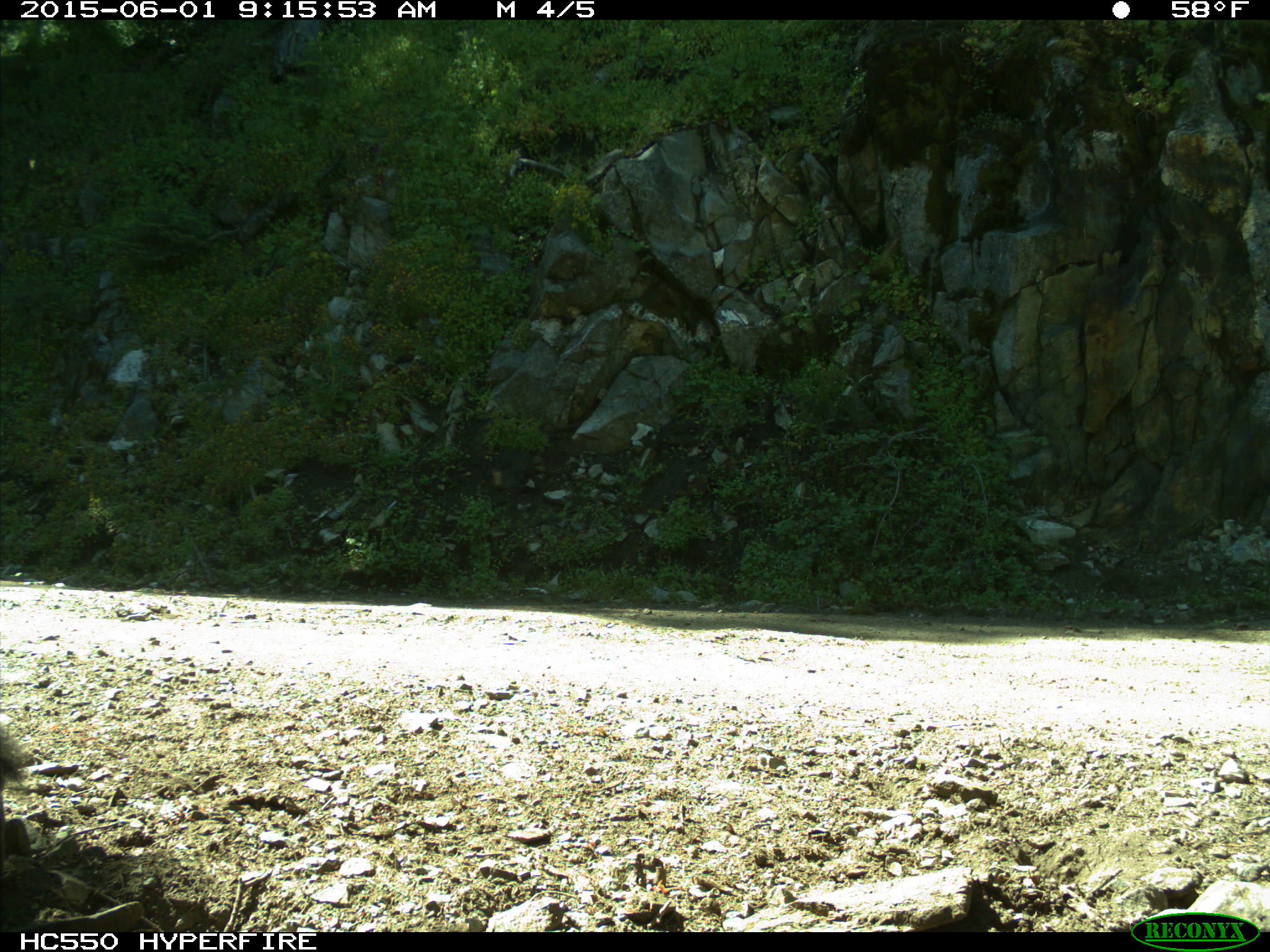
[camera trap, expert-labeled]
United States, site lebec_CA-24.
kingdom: Animalia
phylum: Chordata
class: Mammalia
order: Rodentia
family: Sciuridae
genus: Sciurus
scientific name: Sciurus carolinensis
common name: eastern gray squirrel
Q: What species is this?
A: Sciurus carolinensis (eastern gray squirrel).